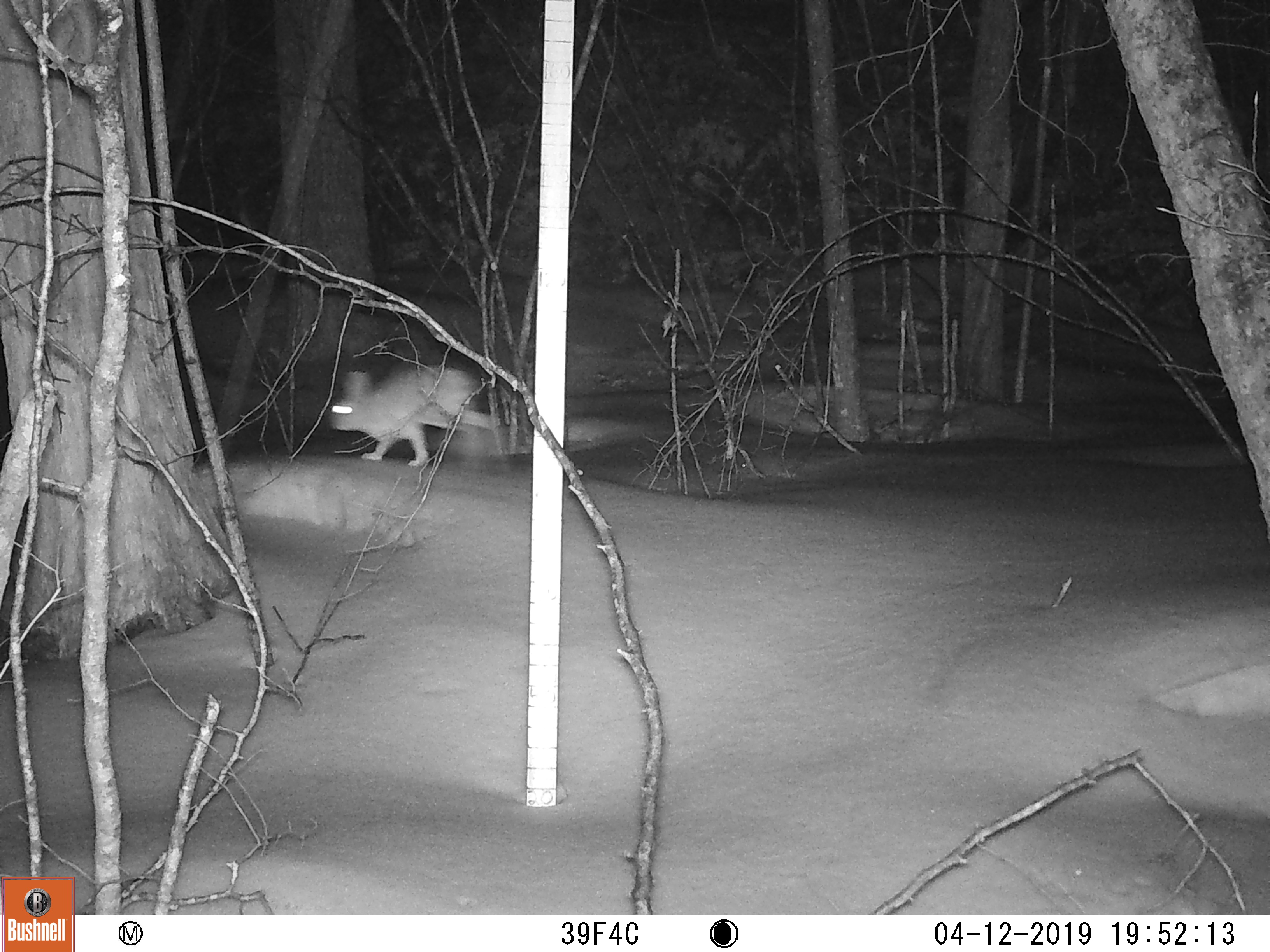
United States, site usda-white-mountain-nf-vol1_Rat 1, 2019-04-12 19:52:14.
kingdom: Animalia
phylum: Chordata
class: Mammalia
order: Lagomorpha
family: Leporidae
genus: Lepus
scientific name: Lepus americanus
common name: snowshoe hare